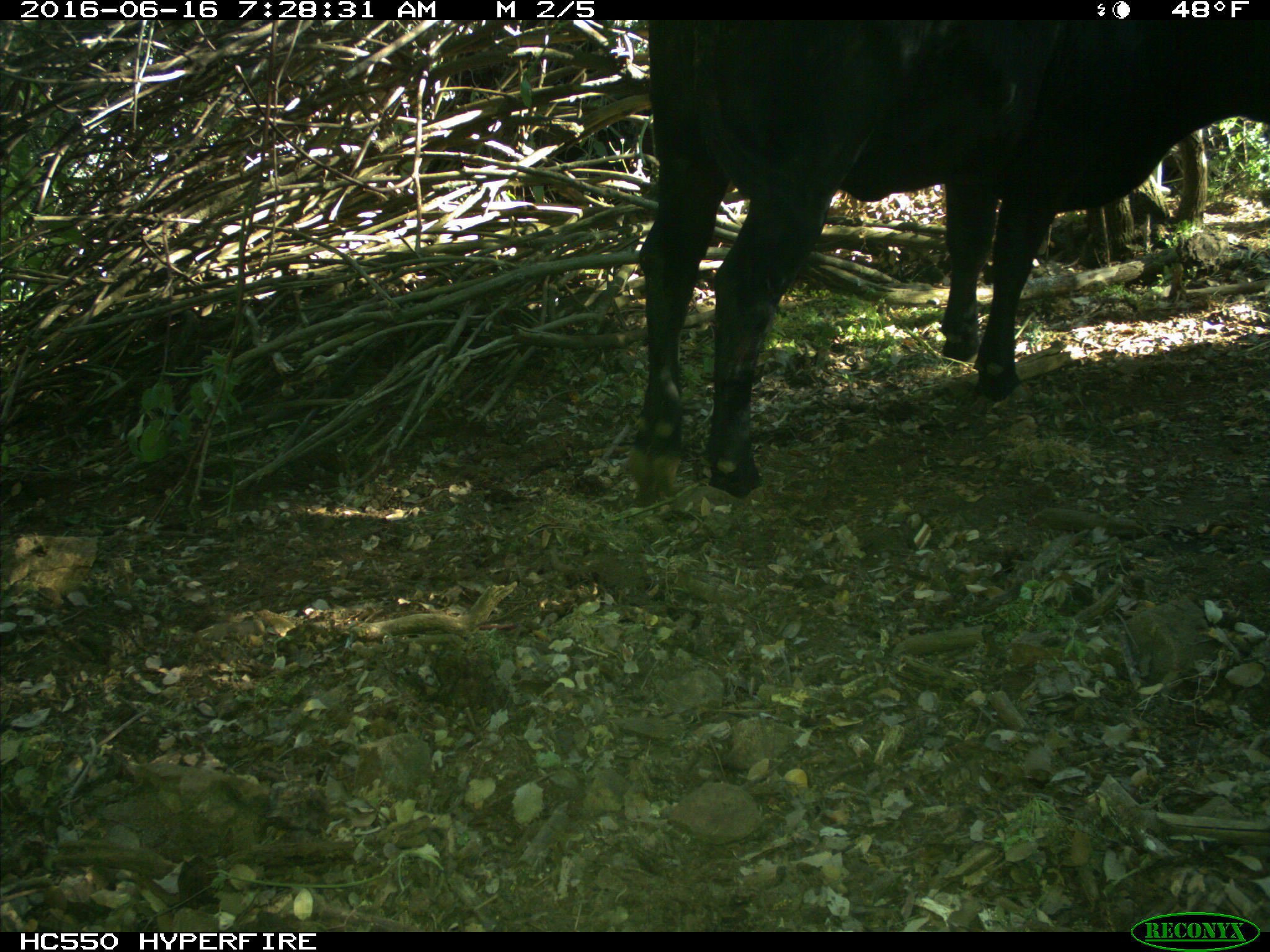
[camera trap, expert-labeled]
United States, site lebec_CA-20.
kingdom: Animalia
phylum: Chordata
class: Mammalia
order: Artiodactyla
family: Bovidae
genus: Bos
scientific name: Bos taurus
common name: domestic cow